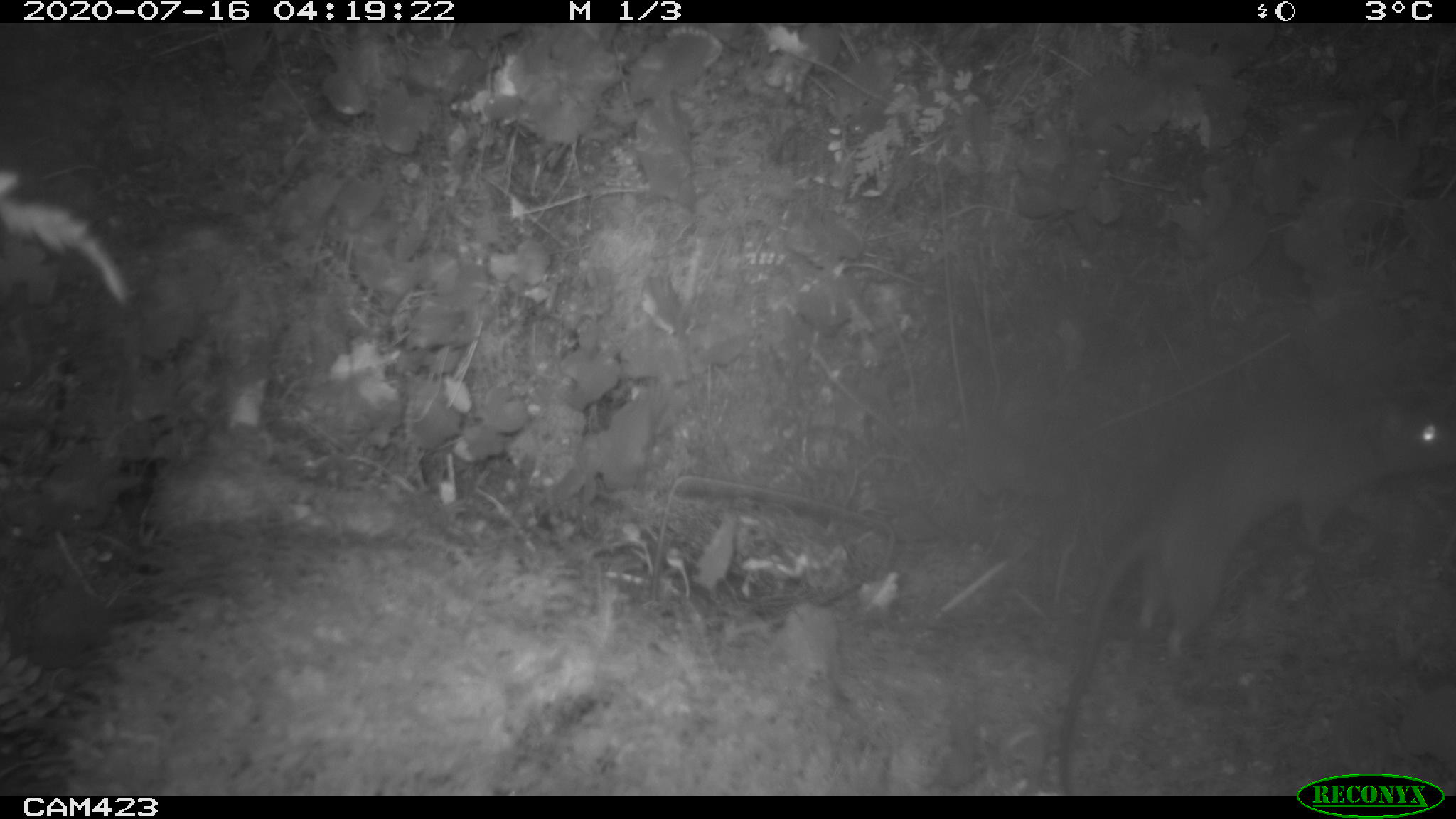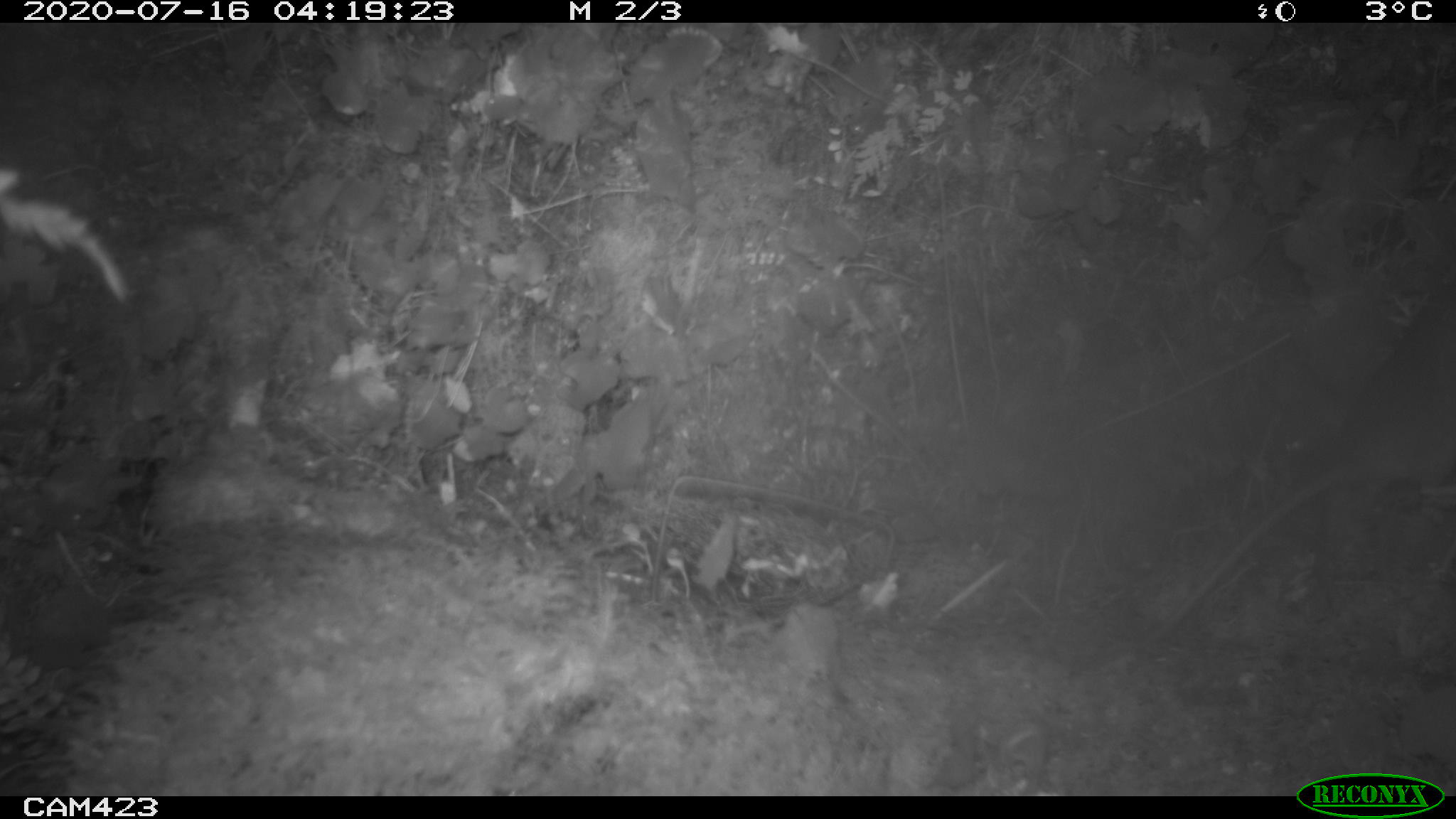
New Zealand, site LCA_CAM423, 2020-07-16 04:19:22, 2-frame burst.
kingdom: Animalia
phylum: Chordata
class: Mammalia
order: Rodentia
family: Muridae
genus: Rattus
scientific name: Rattus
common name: rat